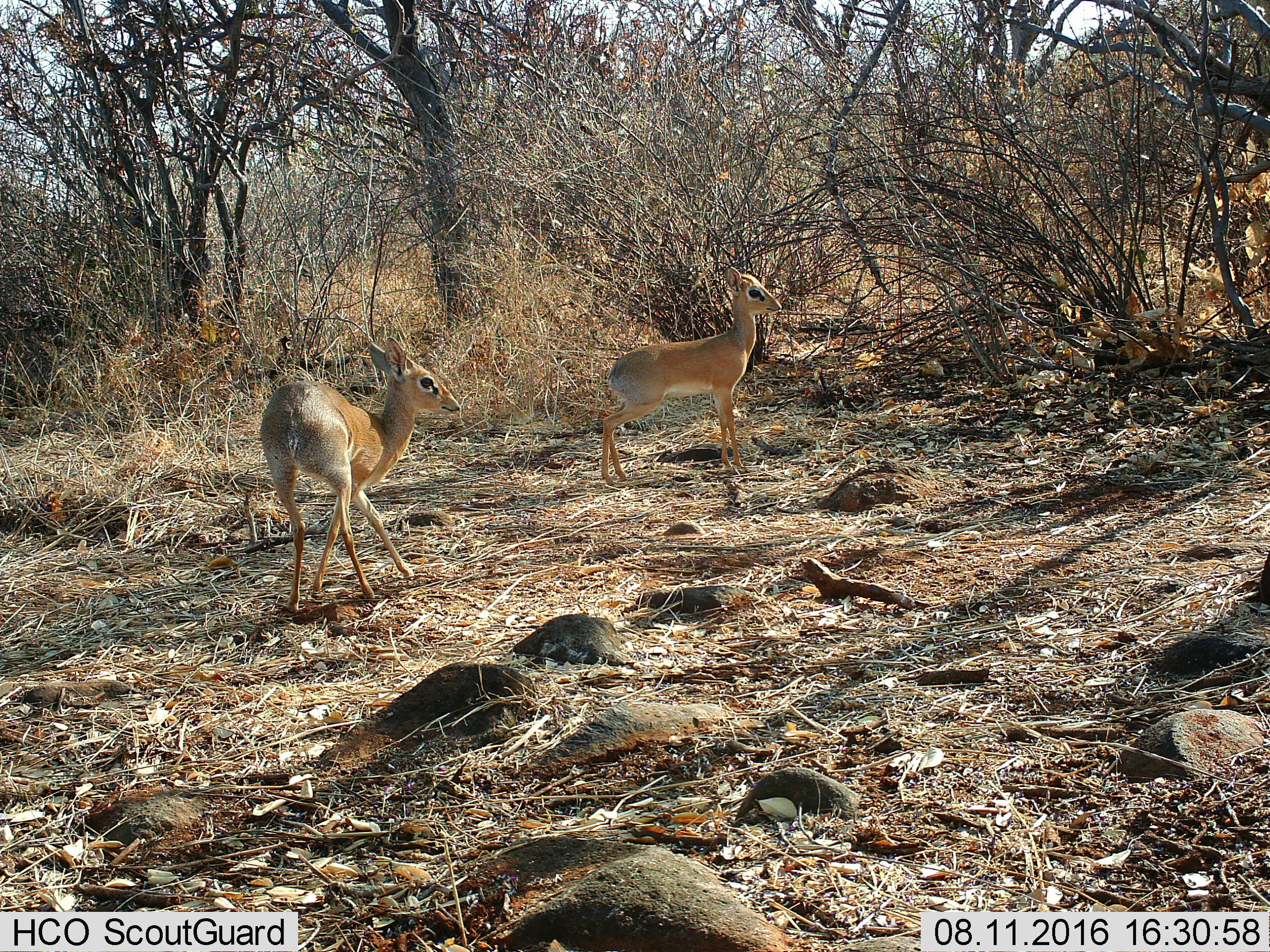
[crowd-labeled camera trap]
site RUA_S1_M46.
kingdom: Animalia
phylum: Chordata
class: Mammalia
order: Artiodactyla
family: Bovidae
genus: Madoqua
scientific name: Madoqua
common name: dik-dik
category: dikdik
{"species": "dikdik (dik-dik) (Madoqua)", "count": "2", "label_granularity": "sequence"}